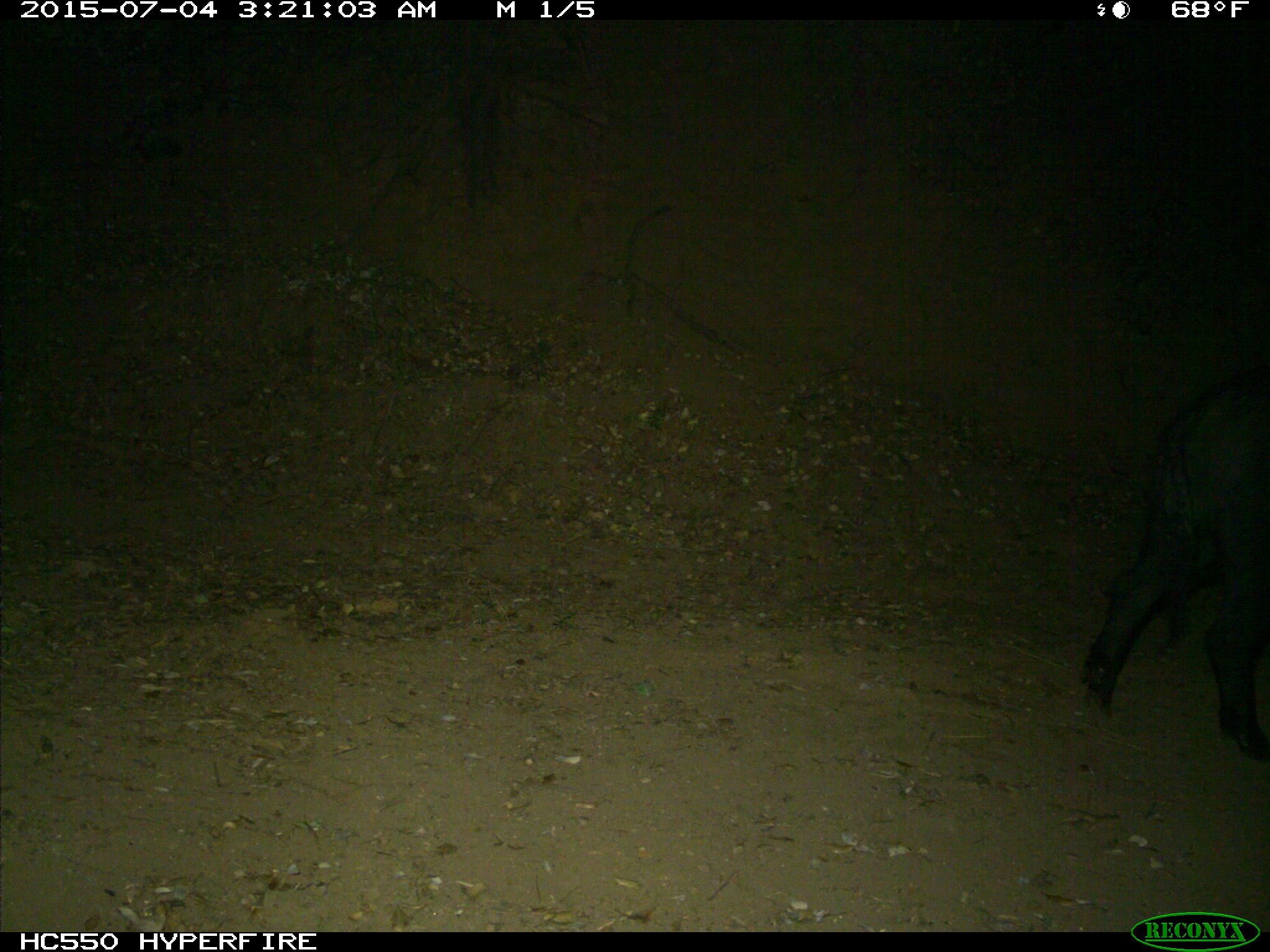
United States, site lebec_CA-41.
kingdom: Animalia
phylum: Chordata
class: Mammalia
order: Artiodactyla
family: Suidae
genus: Sus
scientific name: Sus scrofa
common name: wild boar